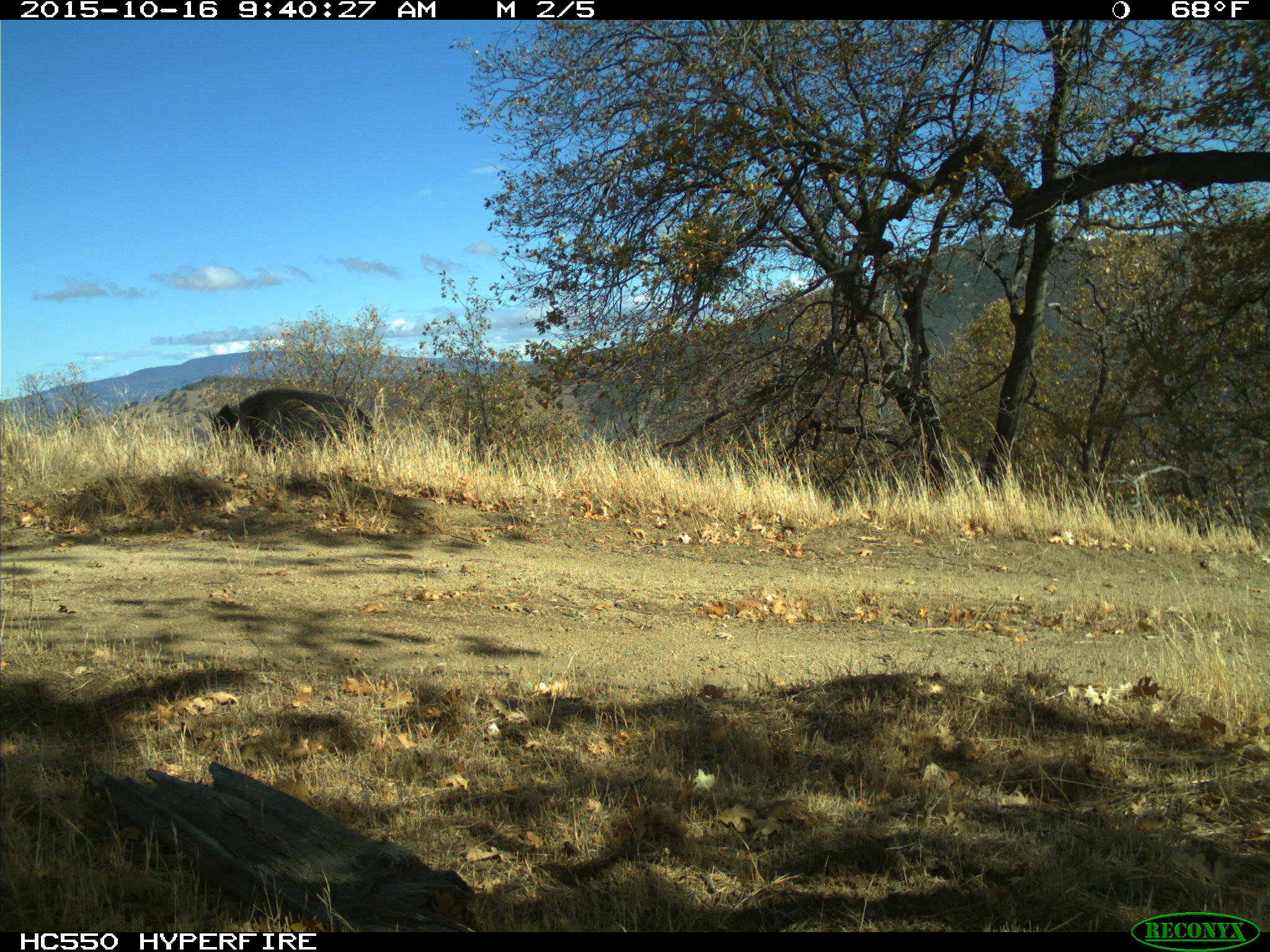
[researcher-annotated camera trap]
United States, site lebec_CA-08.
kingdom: Animalia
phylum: Chordata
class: Mammalia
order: Artiodactyla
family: Suidae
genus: Sus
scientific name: Sus scrofa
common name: wild boar